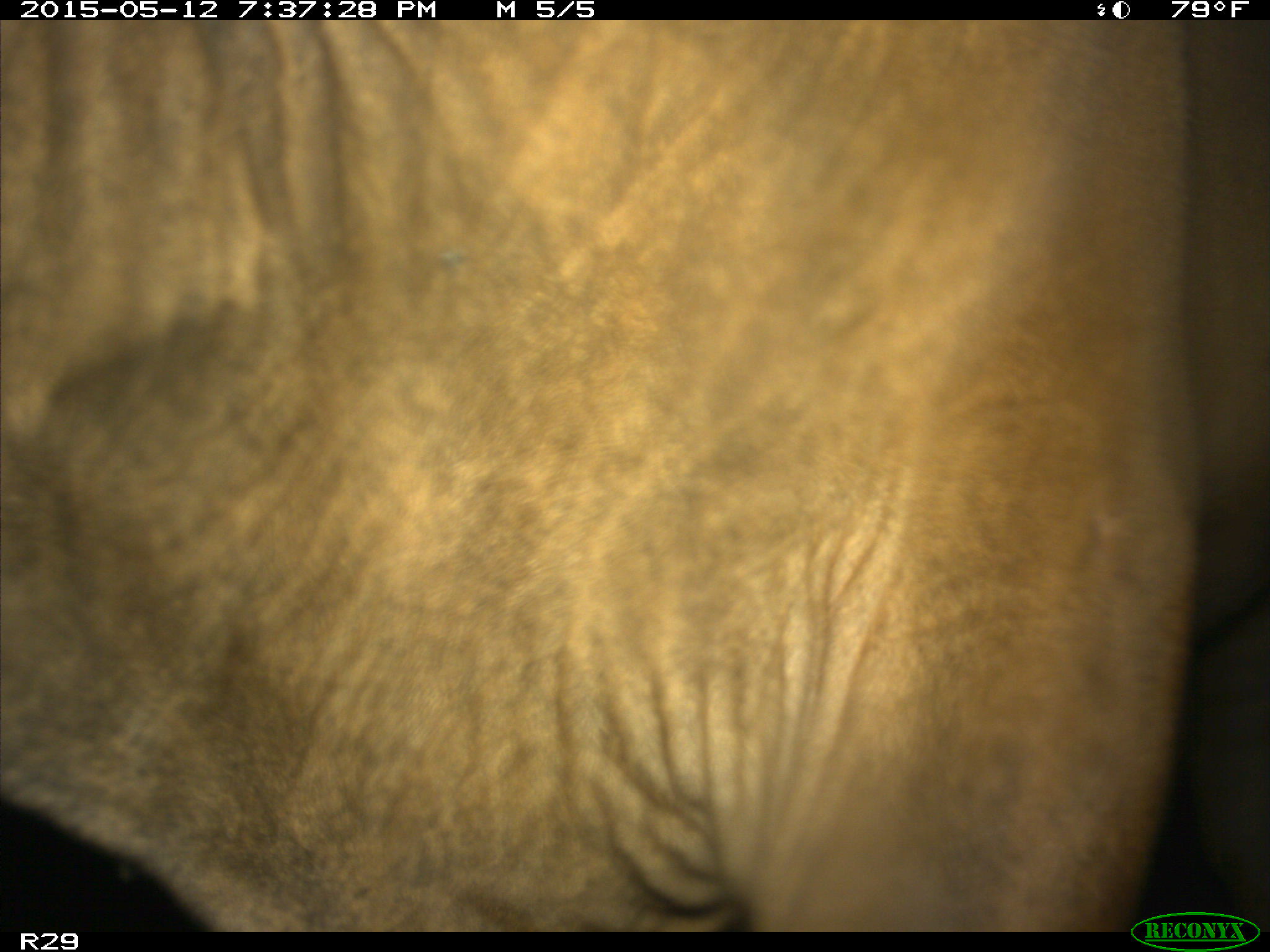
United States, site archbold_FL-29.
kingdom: Animalia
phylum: Chordata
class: Mammalia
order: Artiodactyla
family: Bovidae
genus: Bos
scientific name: Bos taurus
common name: domestic cow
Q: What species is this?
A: Bos taurus (domestic cow).